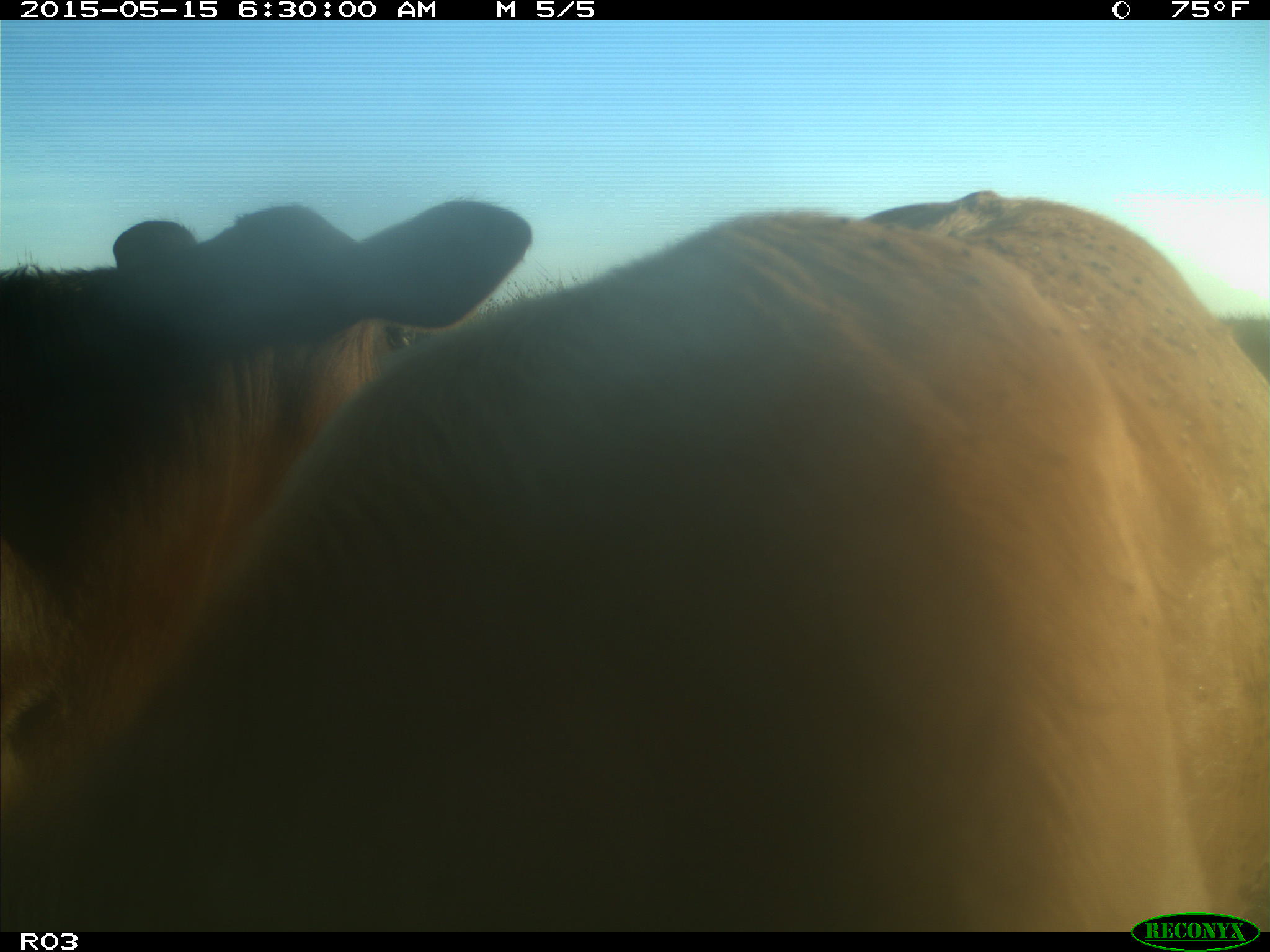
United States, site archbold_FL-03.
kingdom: Animalia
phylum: Chordata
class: Mammalia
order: Artiodactyla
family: Bovidae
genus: Bos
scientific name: Bos taurus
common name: domestic cow